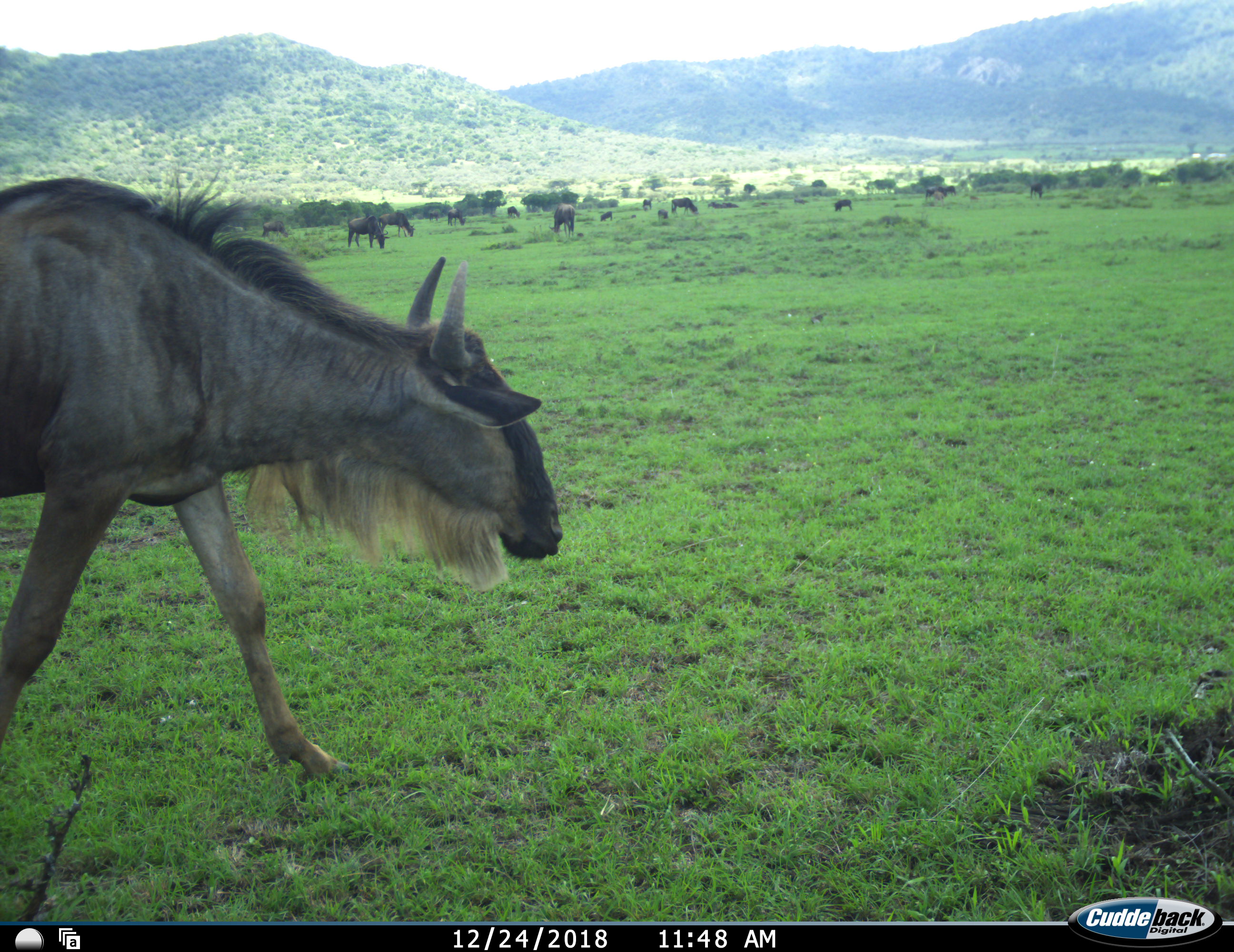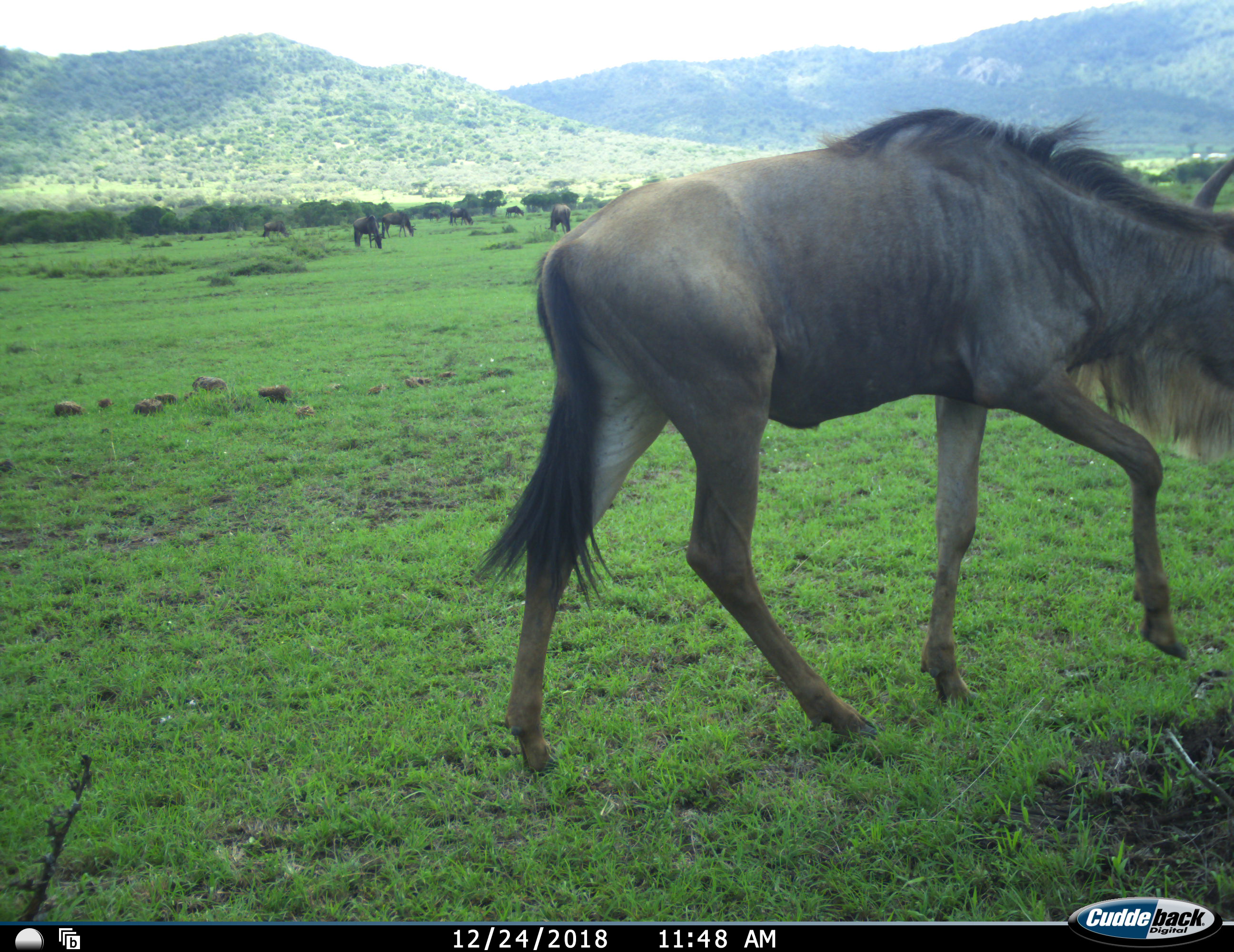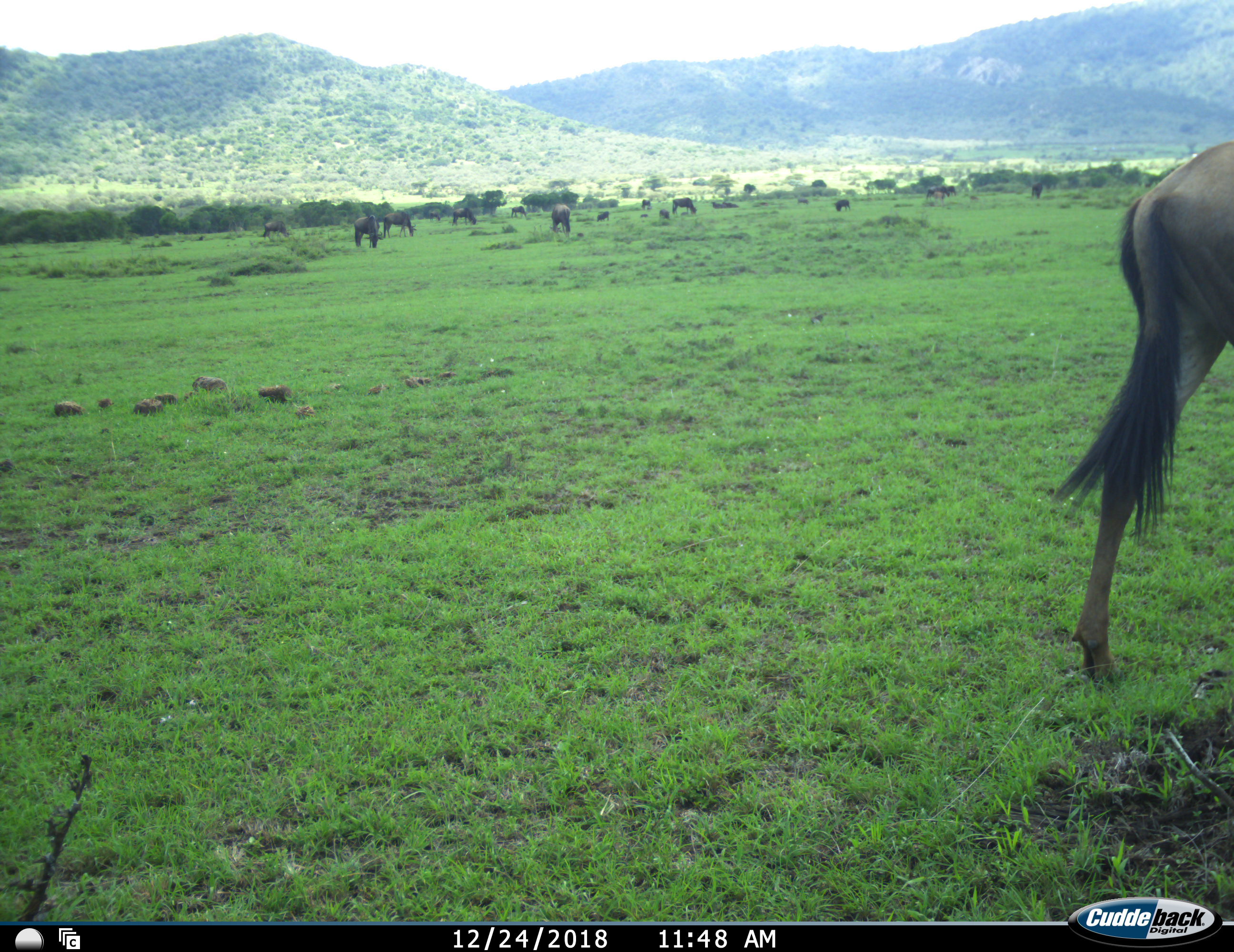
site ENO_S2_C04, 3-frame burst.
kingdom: Animalia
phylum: Chordata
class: Mammalia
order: Artiodactyla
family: Suidae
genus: Phacochoerus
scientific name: Phacochoerus africanus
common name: warthog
Warthog (Phacochoerus africanus), count 3. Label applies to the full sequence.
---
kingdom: Animalia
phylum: Chordata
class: Mammalia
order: Artiodactyla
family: Bovidae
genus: Connochaetes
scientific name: Connochaetes taurinus taurinus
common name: blue wildebeest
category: wildebeestblue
Wildebeestblue (blue wildebeest) (Connochaetes taurinus taurinus), count 11-50. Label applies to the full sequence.